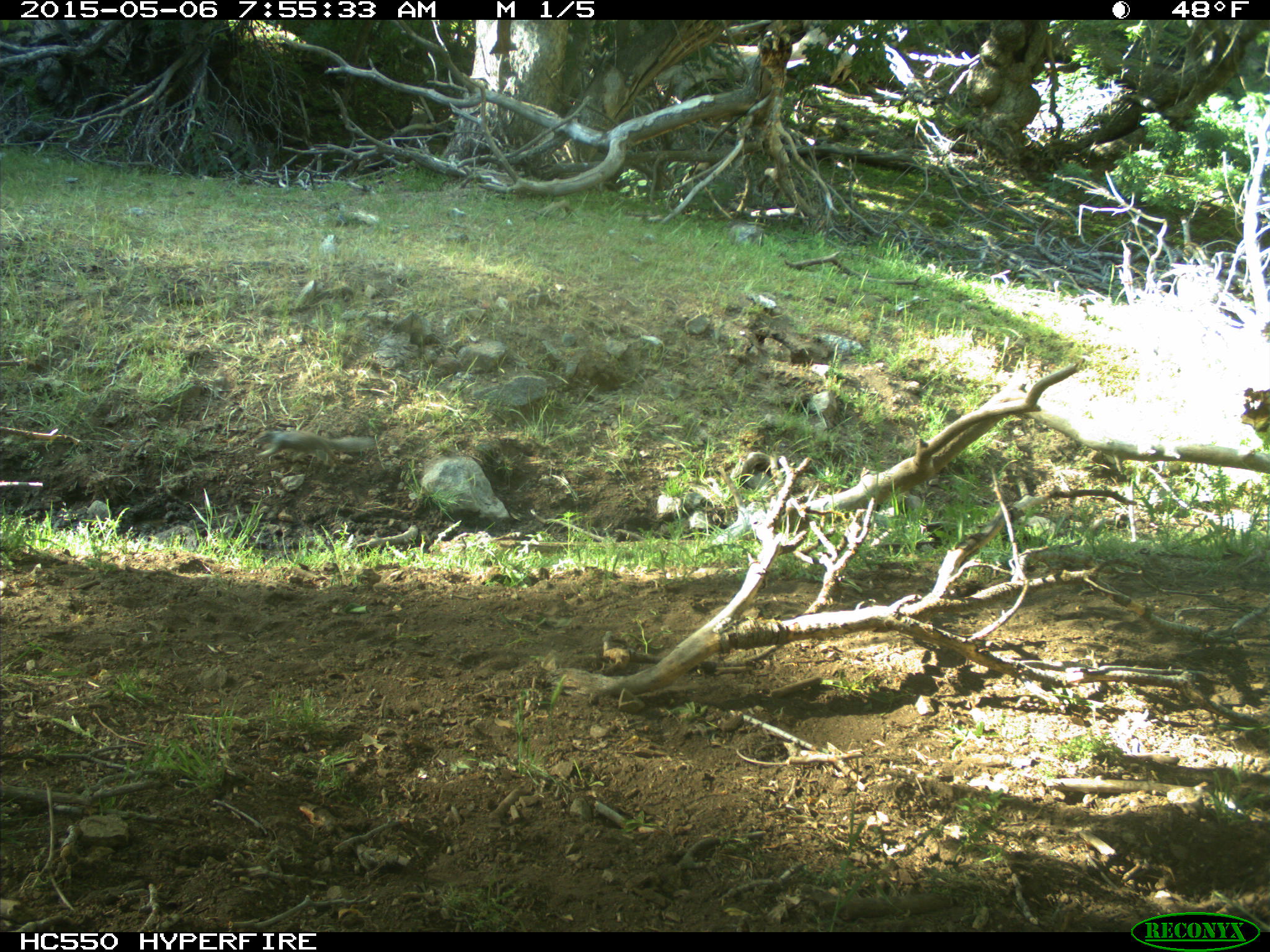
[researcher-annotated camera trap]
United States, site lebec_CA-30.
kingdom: Animalia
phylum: Chordata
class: Mammalia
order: Rodentia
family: Sciuridae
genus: Otospermophilus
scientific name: Otospermophilus beecheyi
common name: california ground squirrel